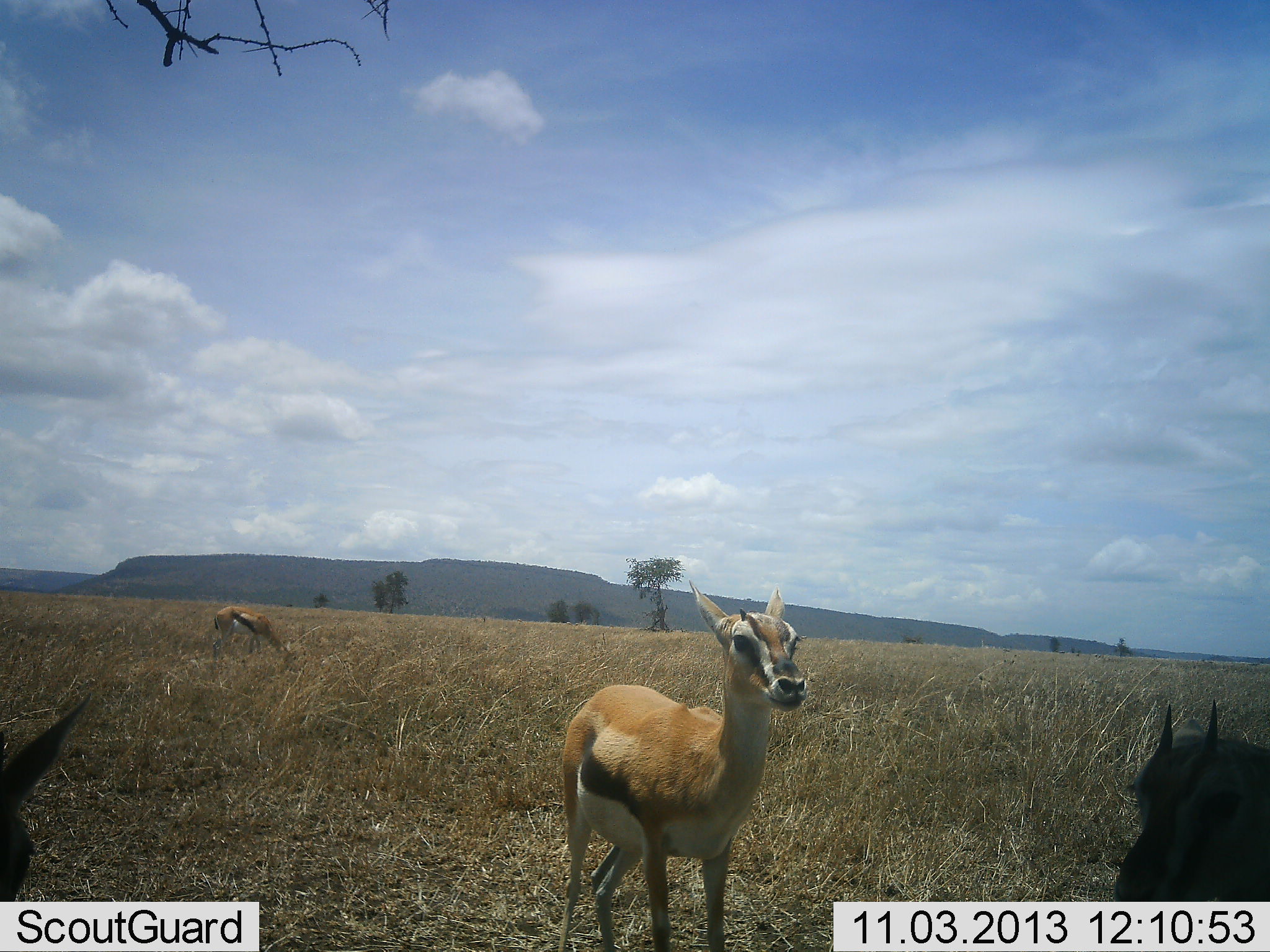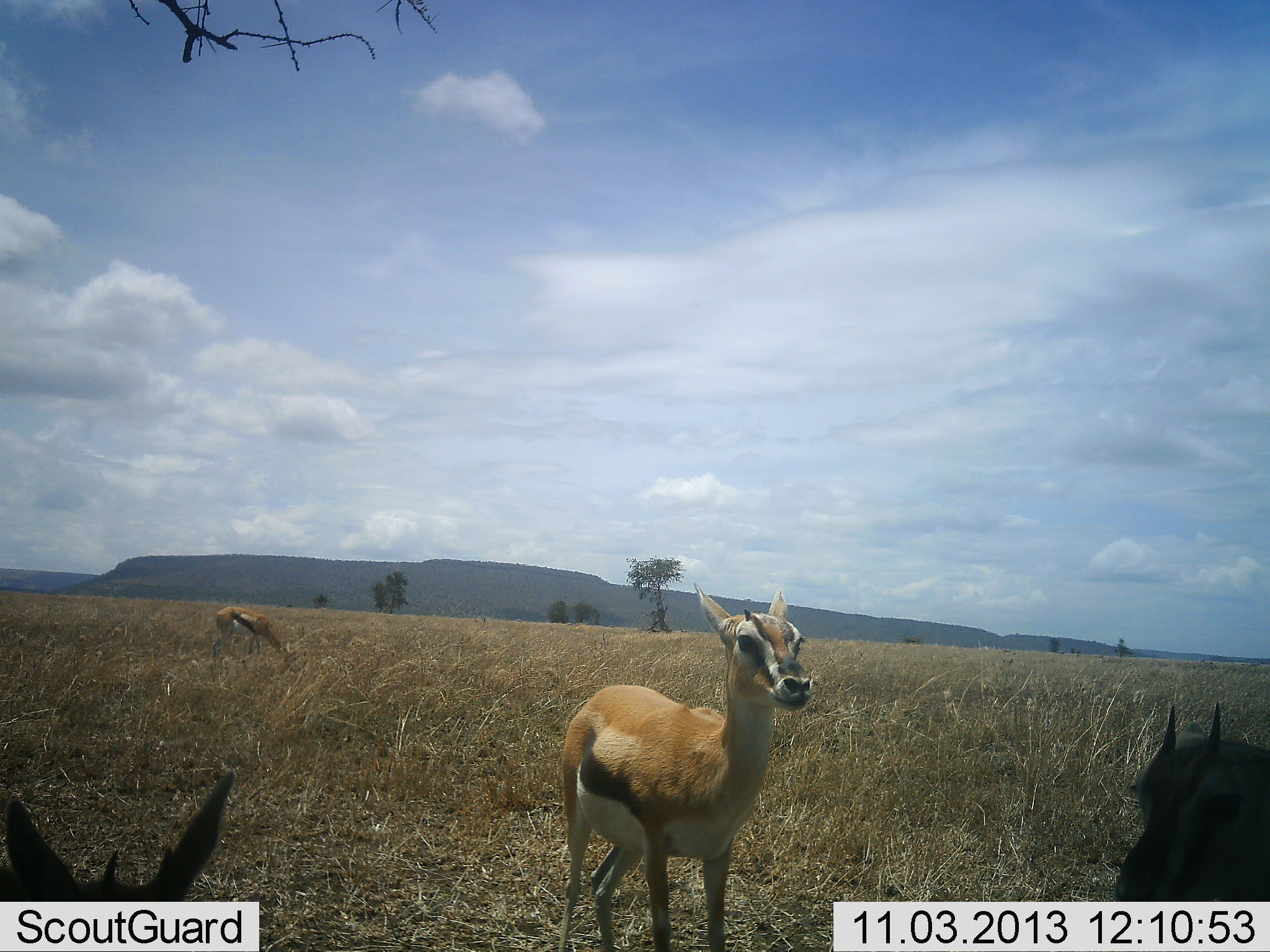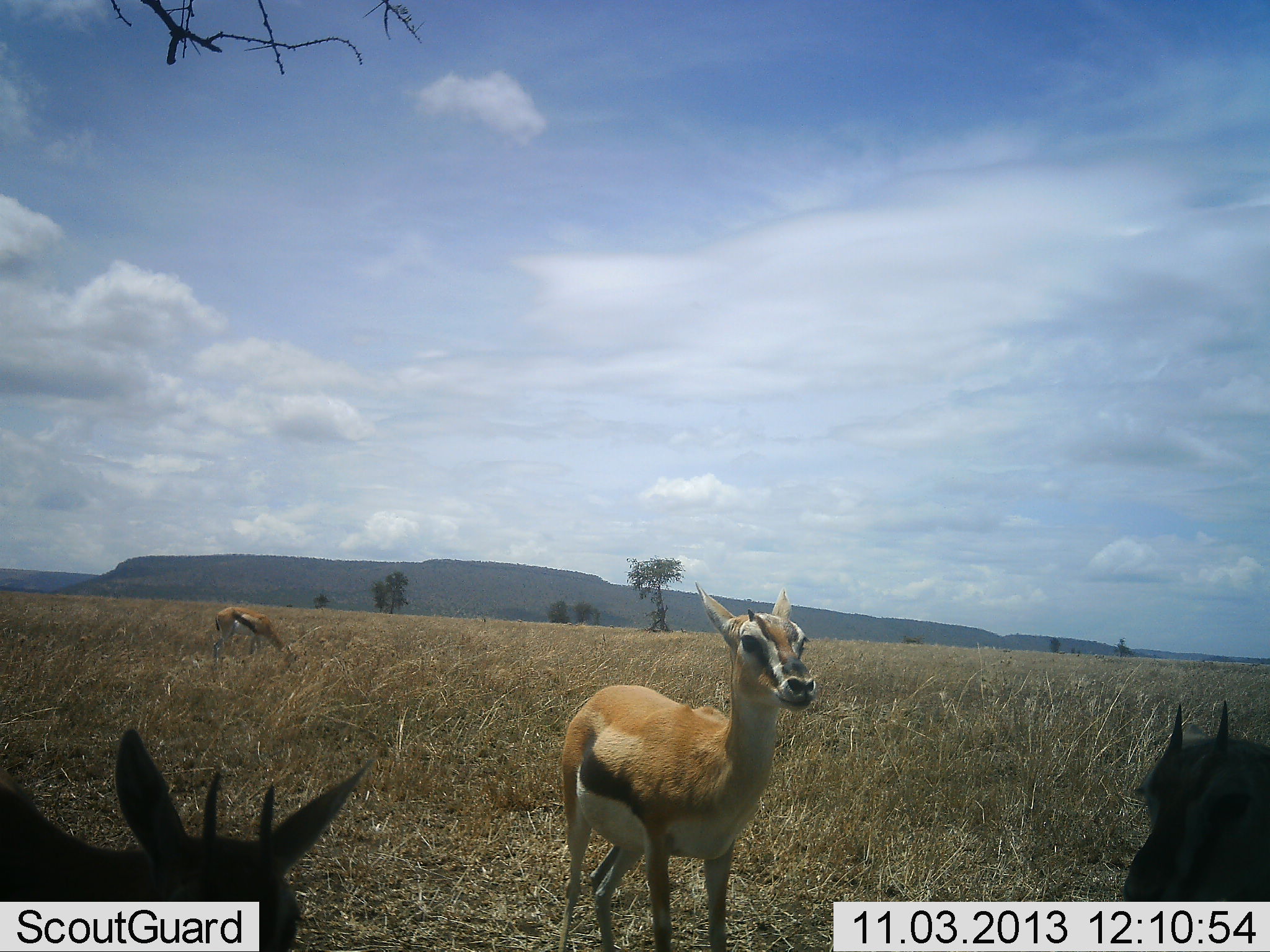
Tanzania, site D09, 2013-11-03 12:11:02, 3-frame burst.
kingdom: Animalia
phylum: Chordata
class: Mammalia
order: Artiodactyla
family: Bovidae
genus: Eudorcas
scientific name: Eudorcas thomsonii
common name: thomson's gazelle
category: gazellethomsons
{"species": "gazellethomsons (thomson's gazelle) (Eudorcas thomsonii)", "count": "4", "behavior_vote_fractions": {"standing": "90%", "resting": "20%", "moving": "10%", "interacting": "0%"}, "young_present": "0%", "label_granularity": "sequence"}